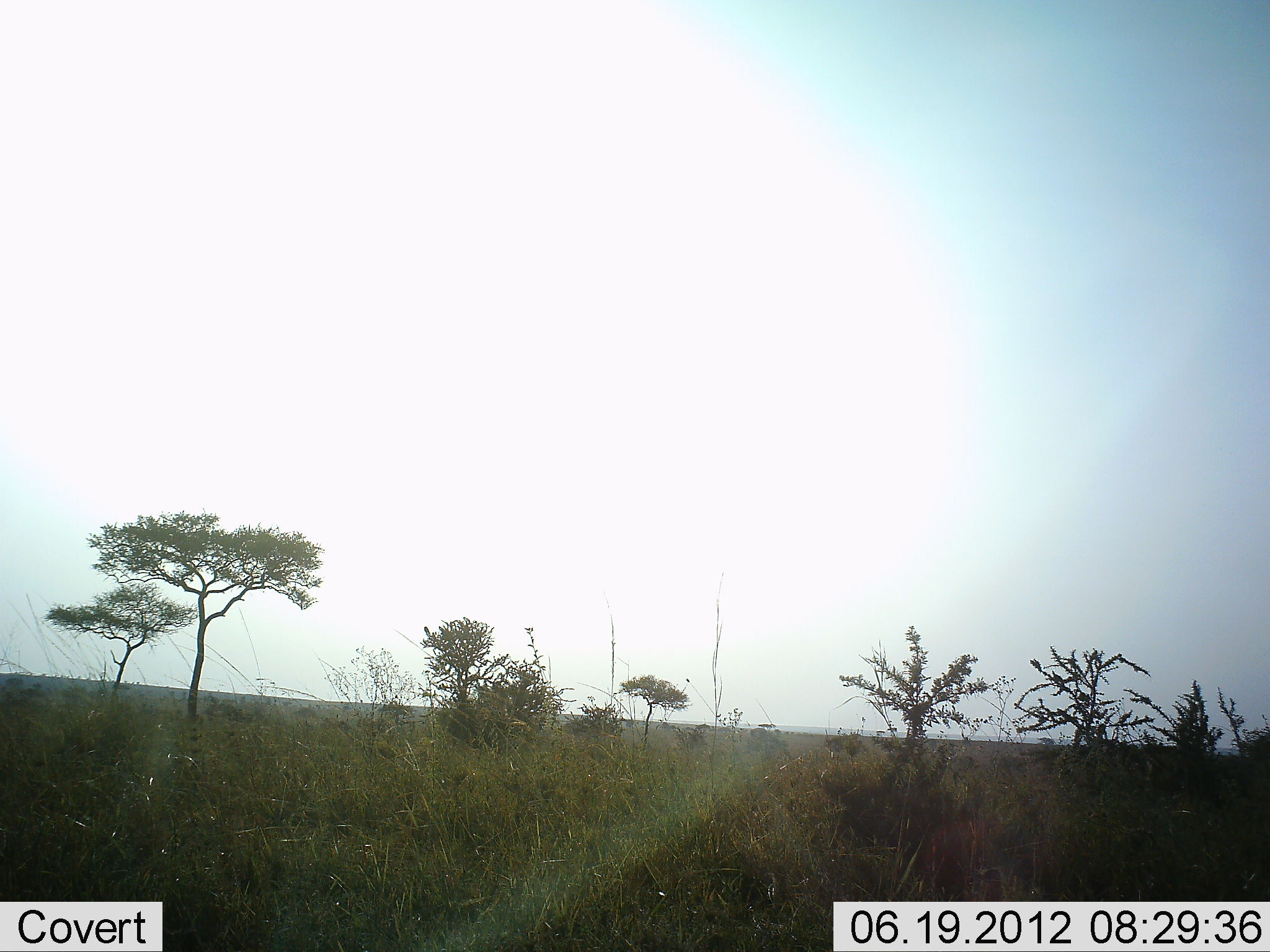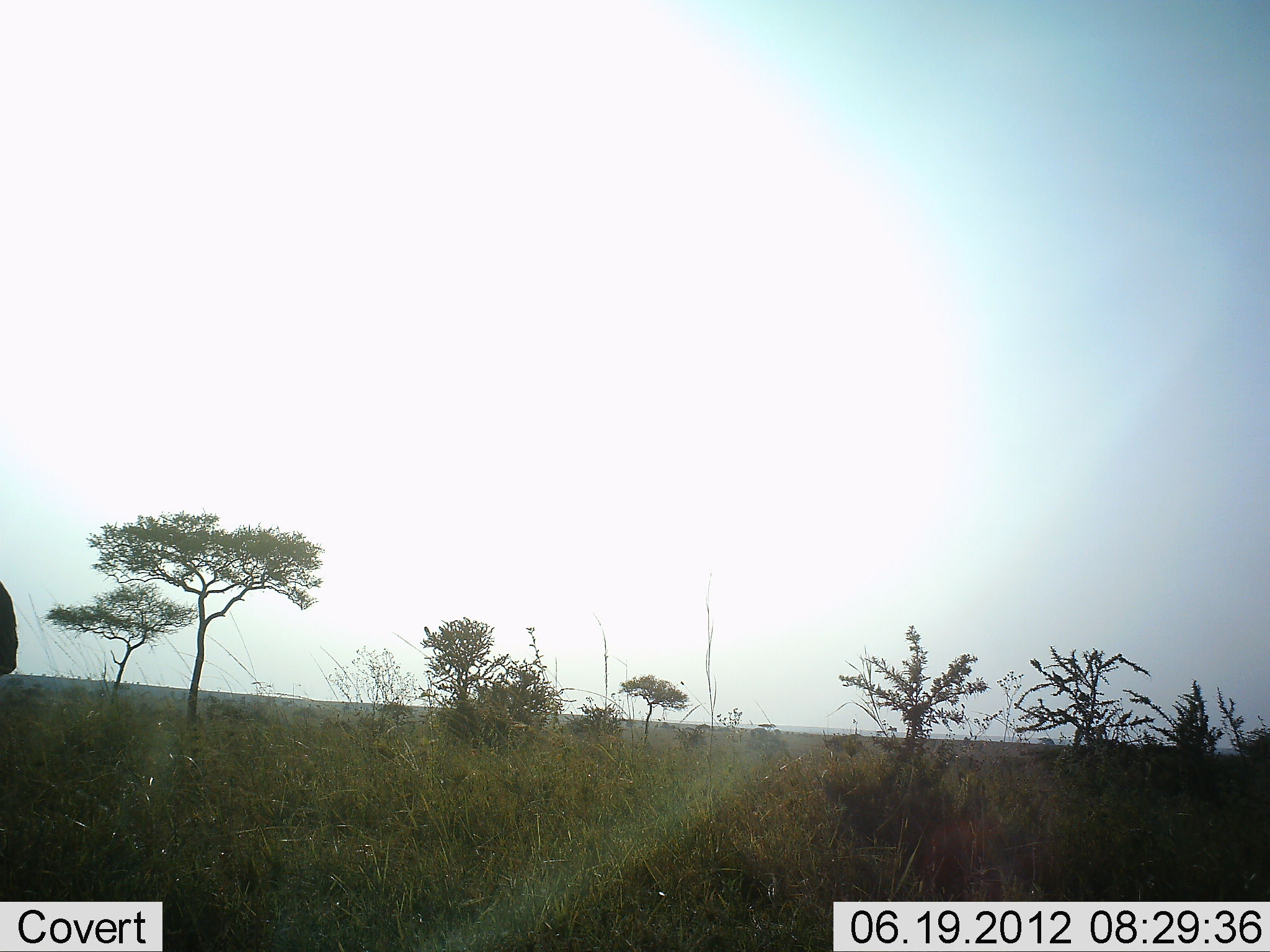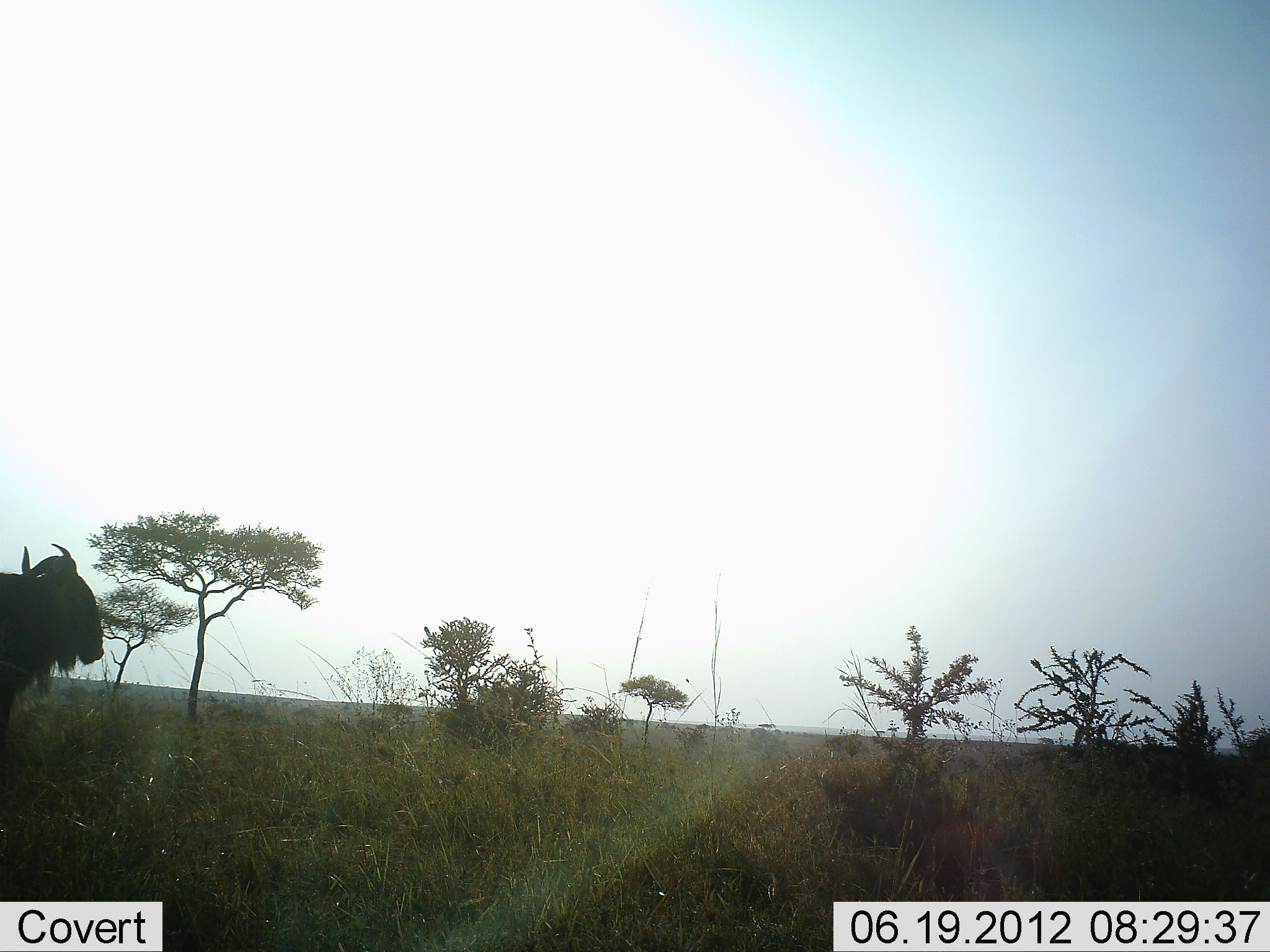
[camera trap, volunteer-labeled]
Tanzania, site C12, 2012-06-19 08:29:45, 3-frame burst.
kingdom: Animalia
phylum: Chordata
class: Mammalia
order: Artiodactyla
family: Bovidae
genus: Connochaetes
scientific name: Connochaetes taurinus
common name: blue wildebeest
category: wildebeest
Wildebeest (blue wildebeest) (Connochaetes taurinus), count 1. Behavior (volunteer vote fractions): standing 0%, resting 0%, moving 100%, interacting 0%. Young present (vote fraction): 0%. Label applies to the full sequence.